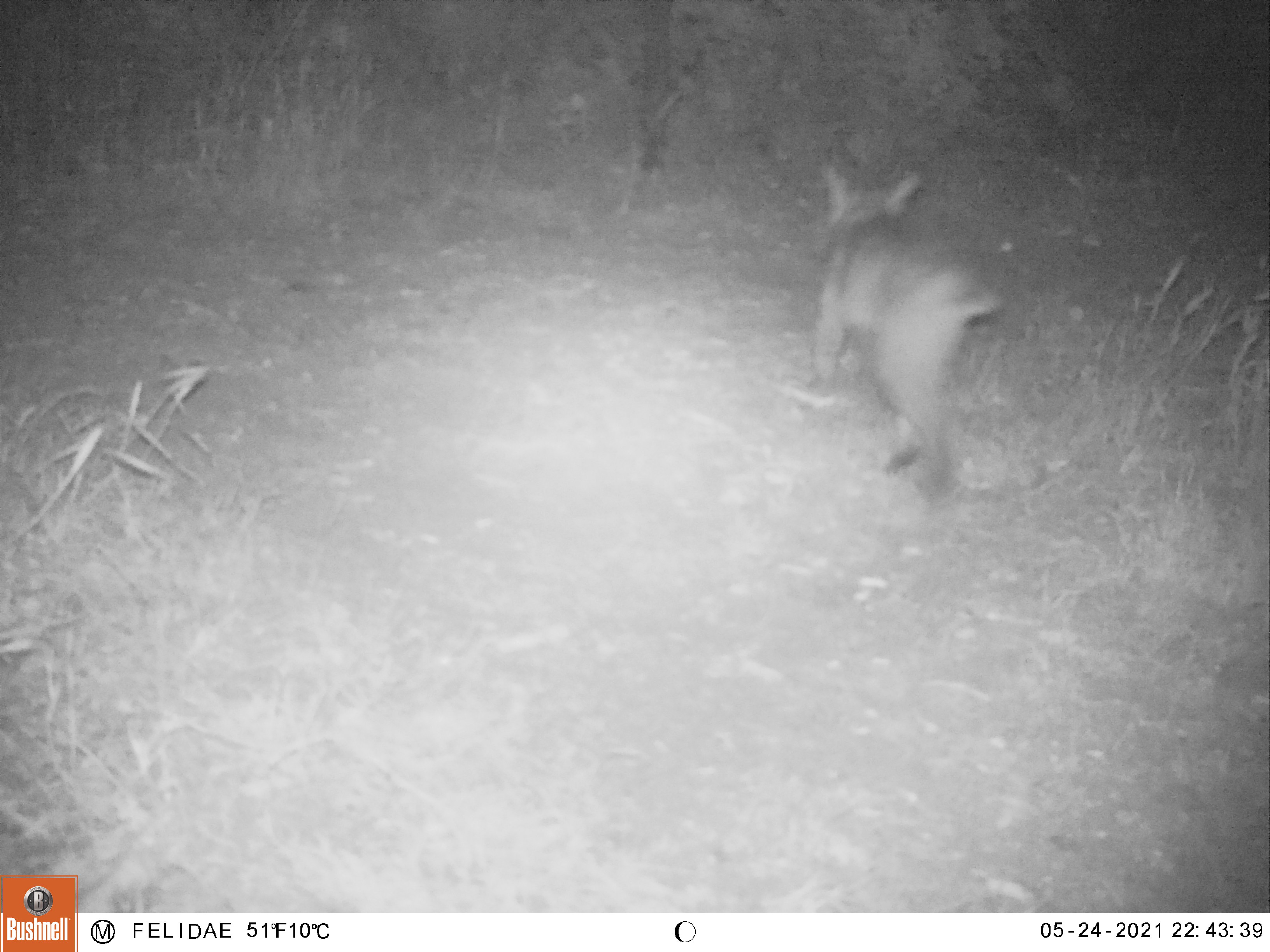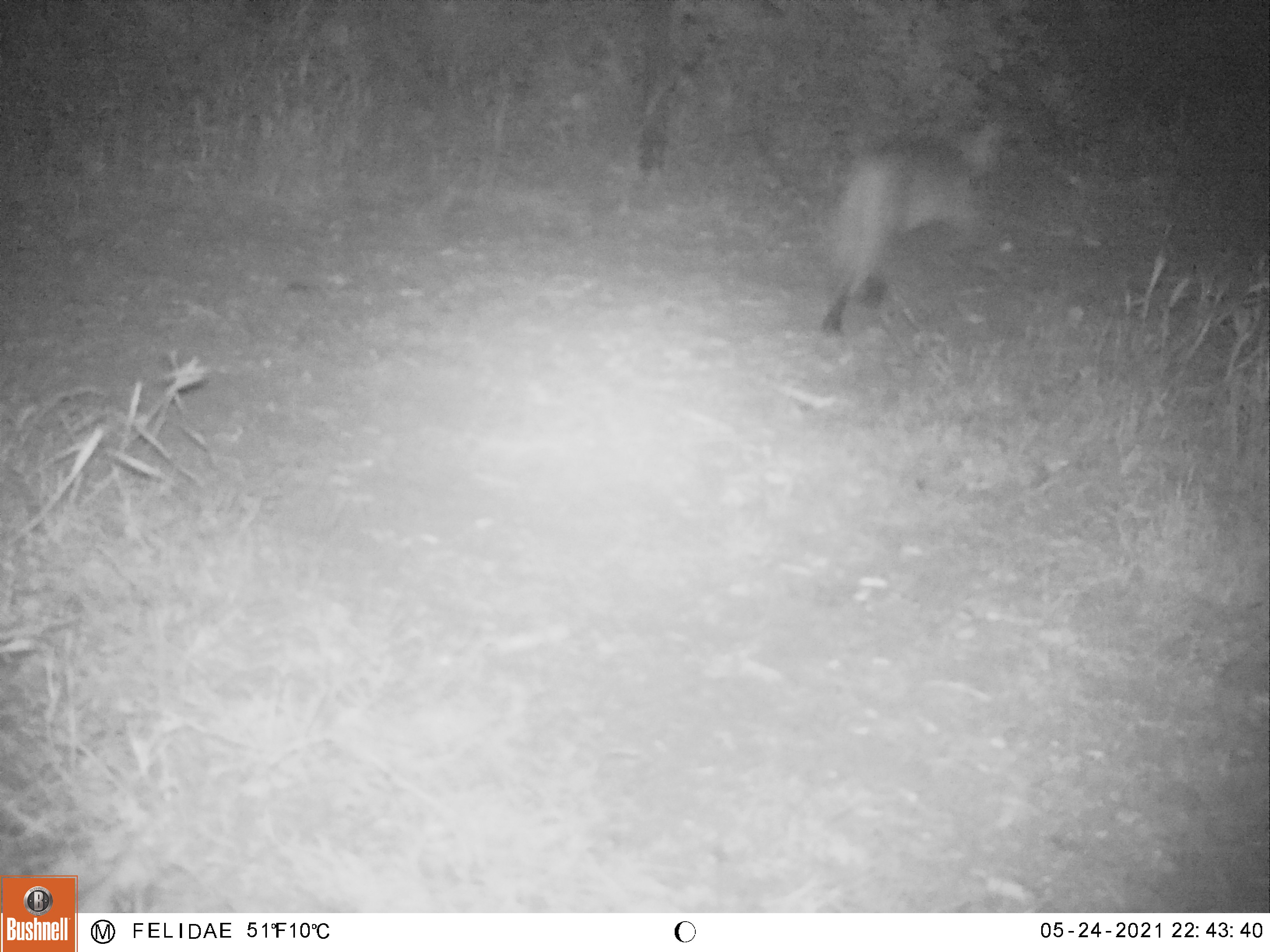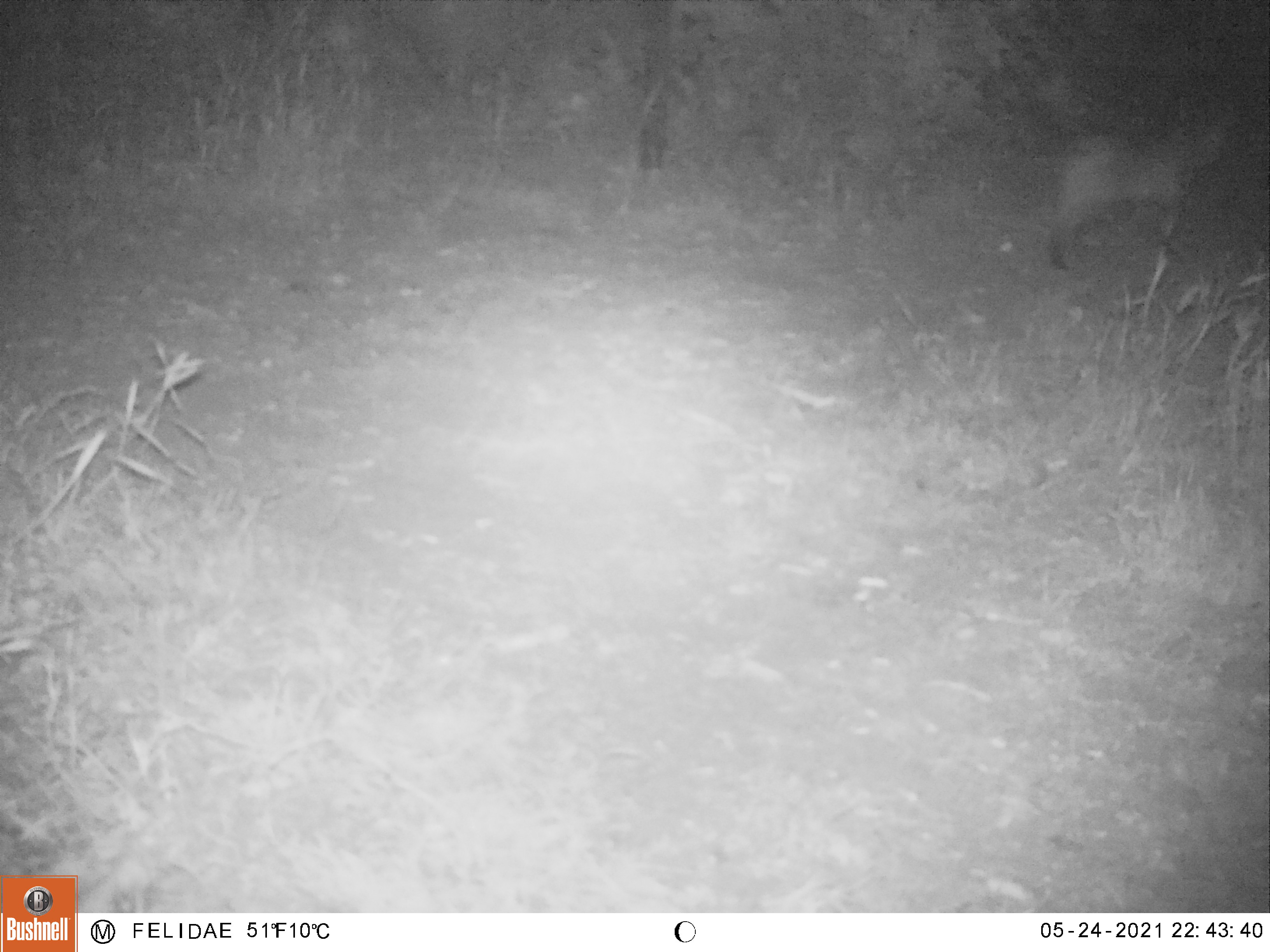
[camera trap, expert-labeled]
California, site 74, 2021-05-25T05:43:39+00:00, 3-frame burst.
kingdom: Animalia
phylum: Chordata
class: Mammalia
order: Carnivora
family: Felidae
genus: Lynx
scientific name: Lynx rufus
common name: bobcat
Bobcat (Lynx rufus).